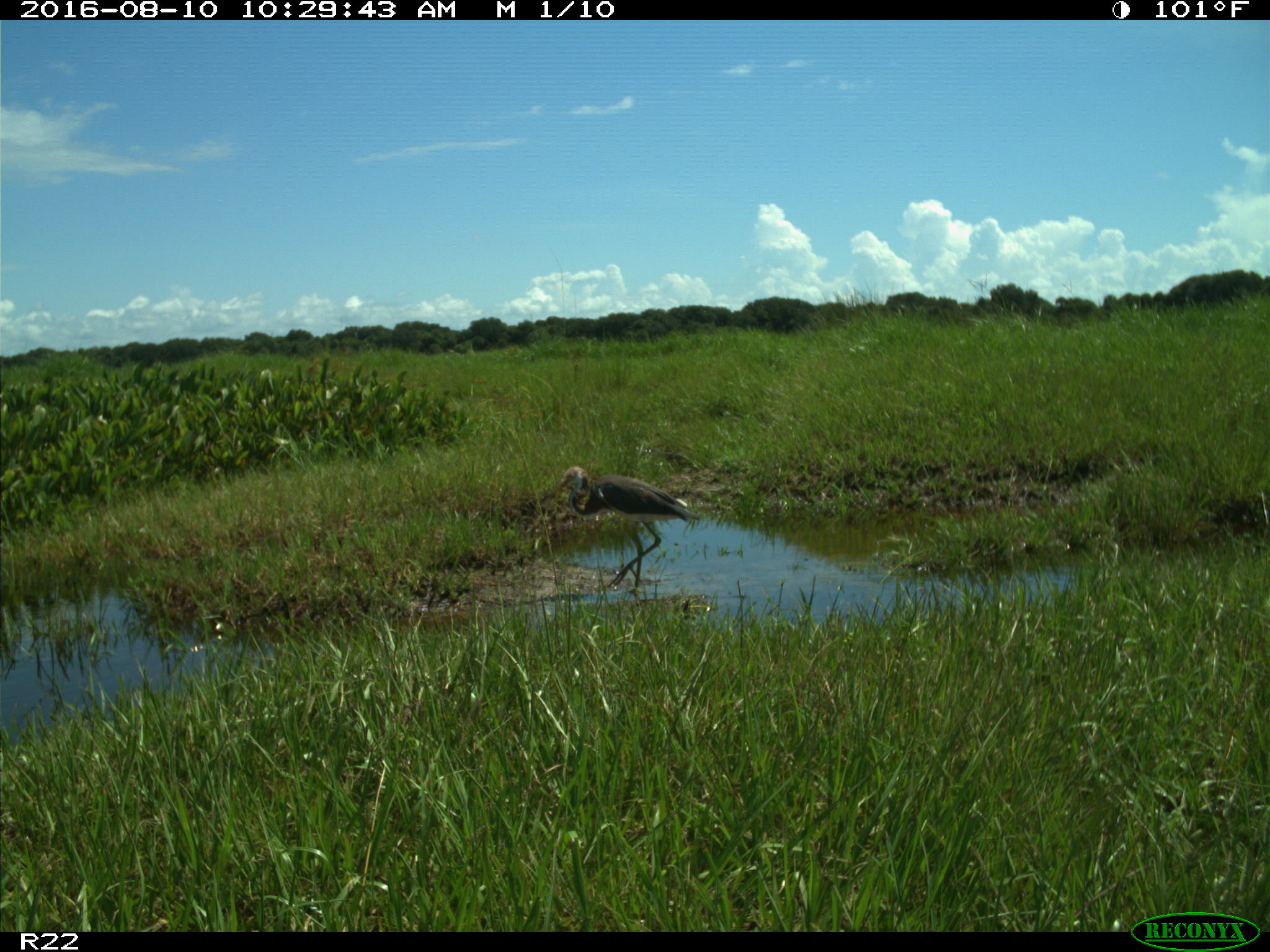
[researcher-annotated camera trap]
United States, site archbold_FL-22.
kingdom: Animalia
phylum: Chordata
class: Aves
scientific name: Aves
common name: birds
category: unidentified bird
Unidentified bird (birds) (Aves).